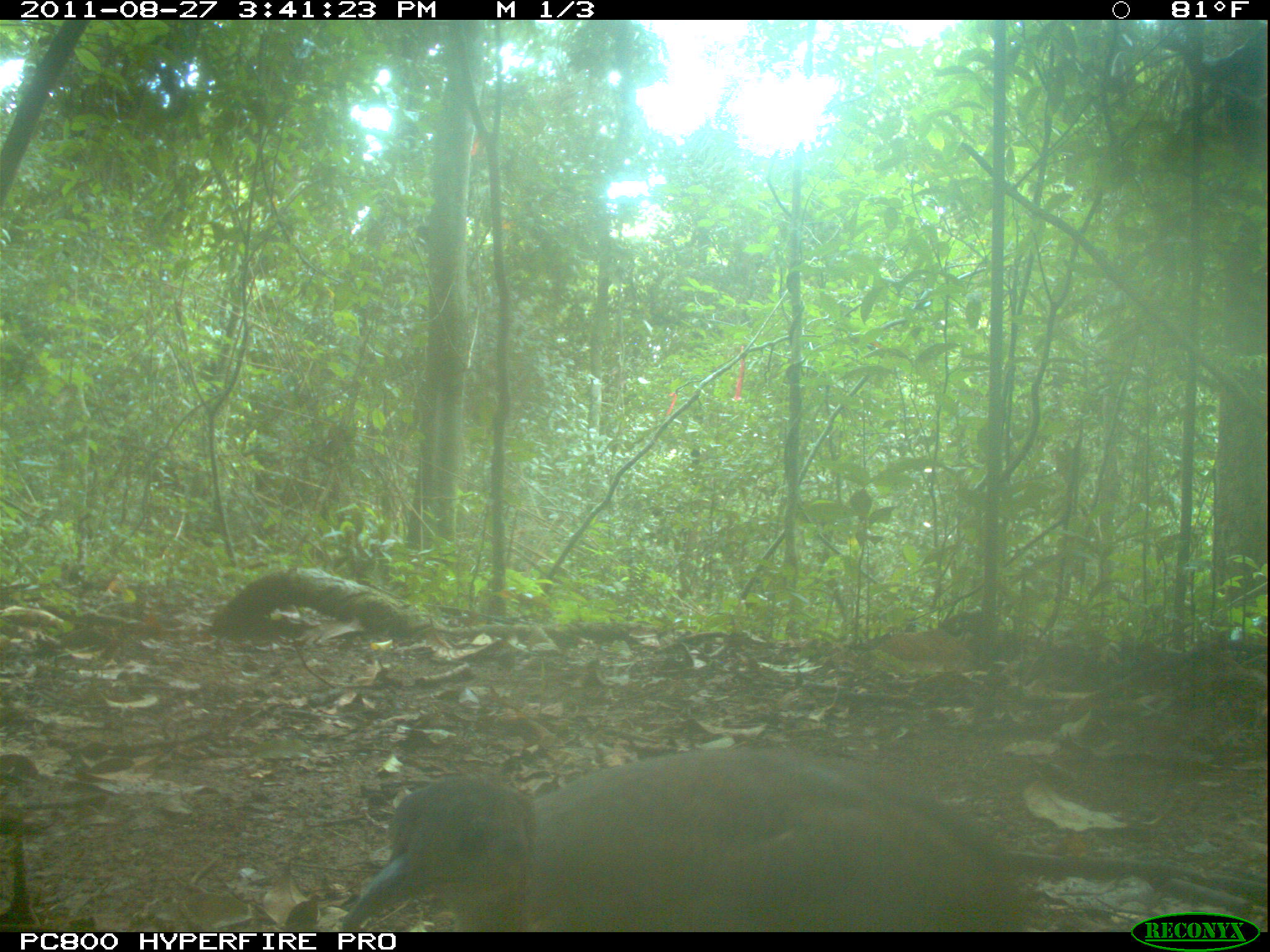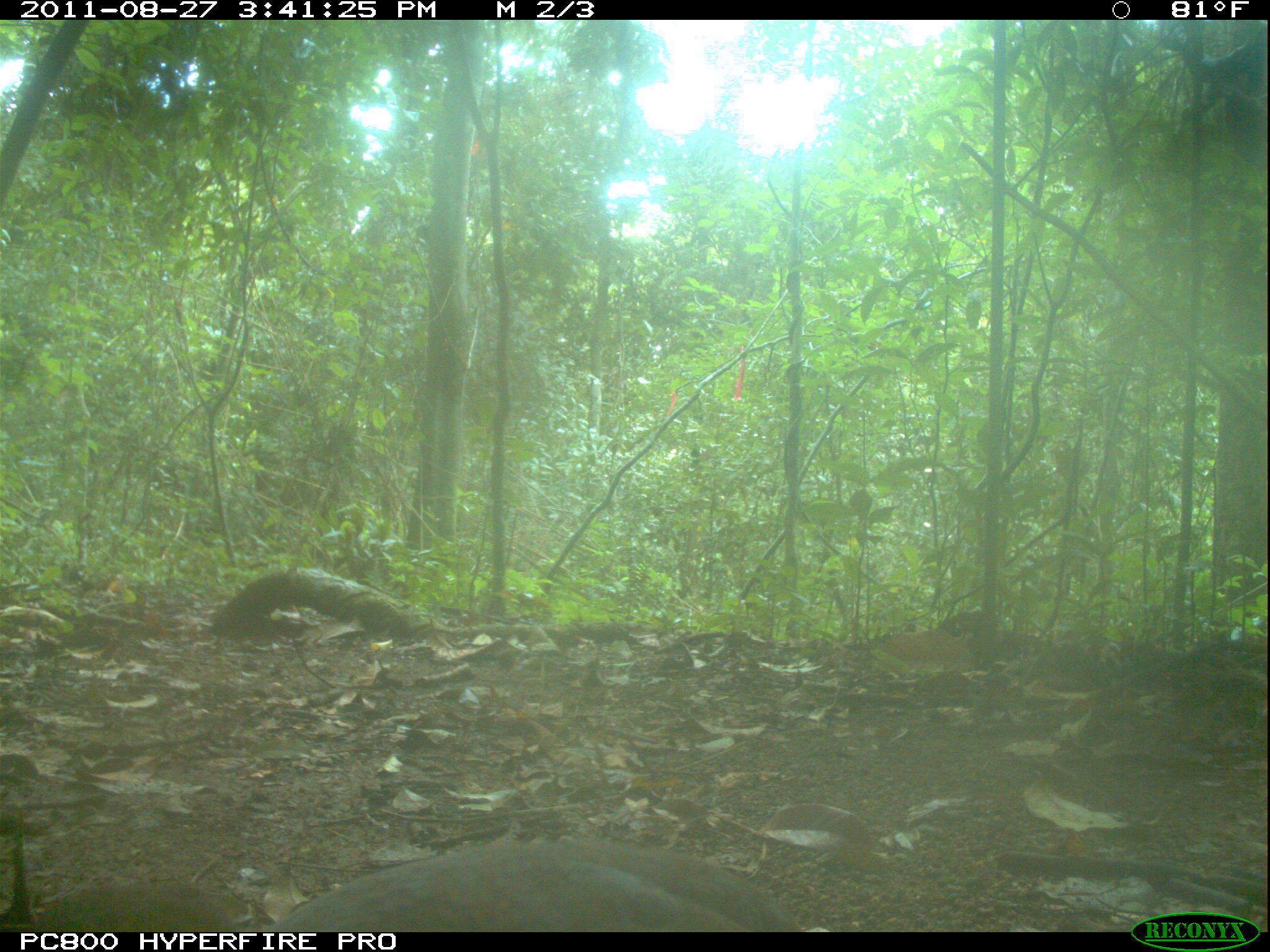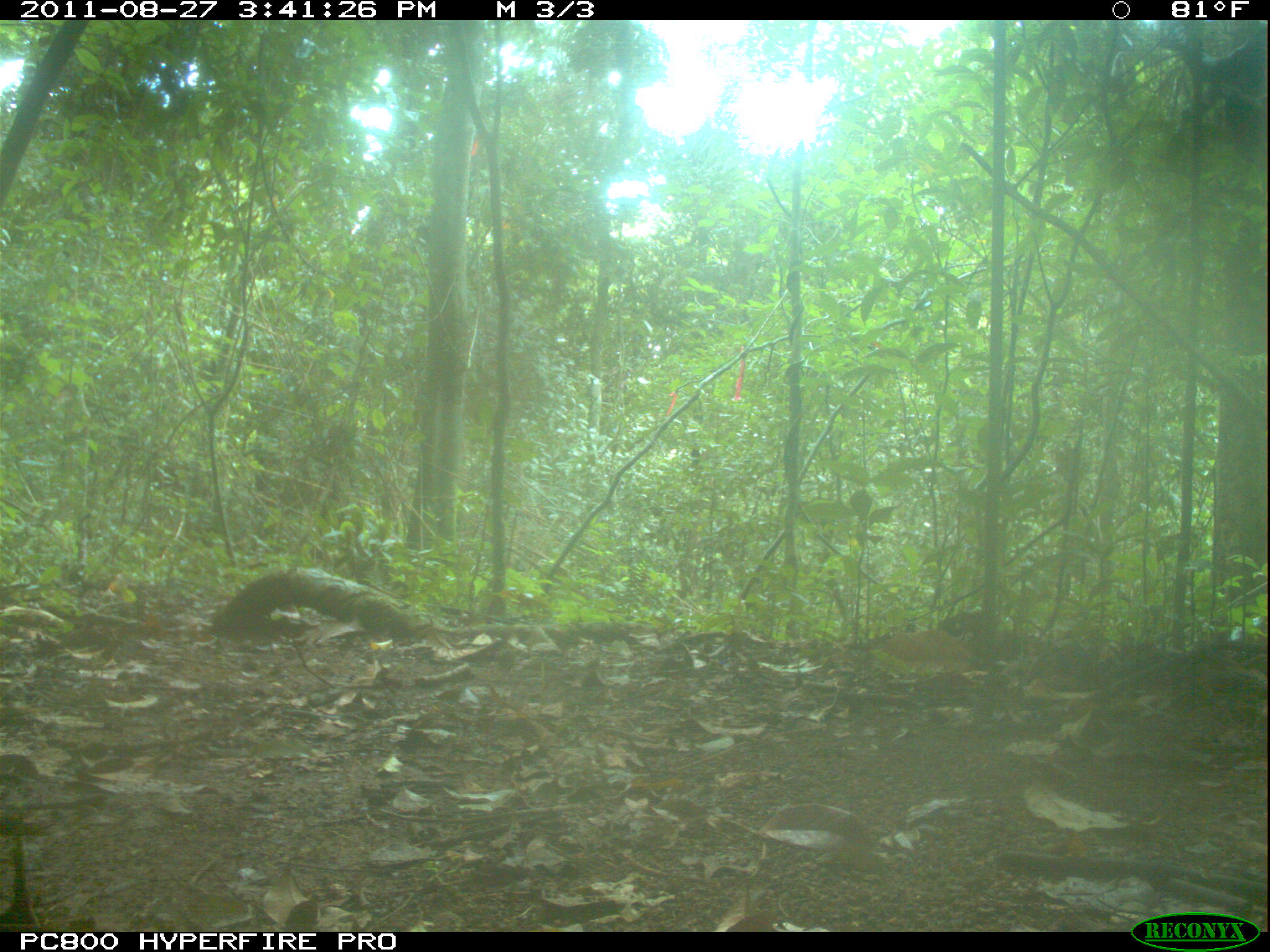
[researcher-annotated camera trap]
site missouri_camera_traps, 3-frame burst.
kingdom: Animalia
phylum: Chordata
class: Aves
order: Tinamiformes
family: Tinamidae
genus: Tinamus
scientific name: Tinamus major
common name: great tinamou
Great tinamou (Tinamus major). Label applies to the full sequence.